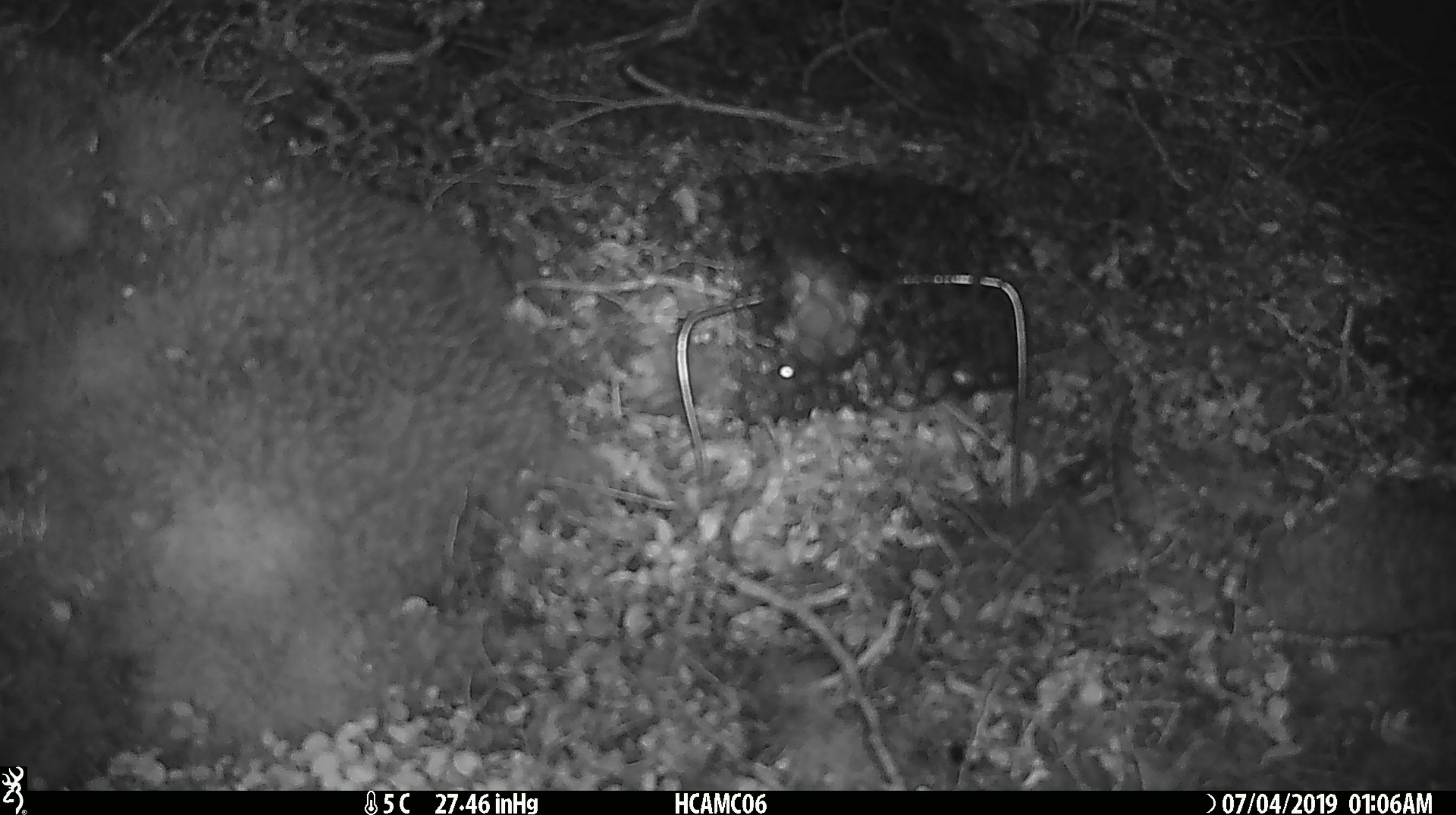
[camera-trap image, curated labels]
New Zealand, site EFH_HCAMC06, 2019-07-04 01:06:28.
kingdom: Animalia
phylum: Chordata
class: Mammalia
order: Rodentia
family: Muridae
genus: Mus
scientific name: Mus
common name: mouse